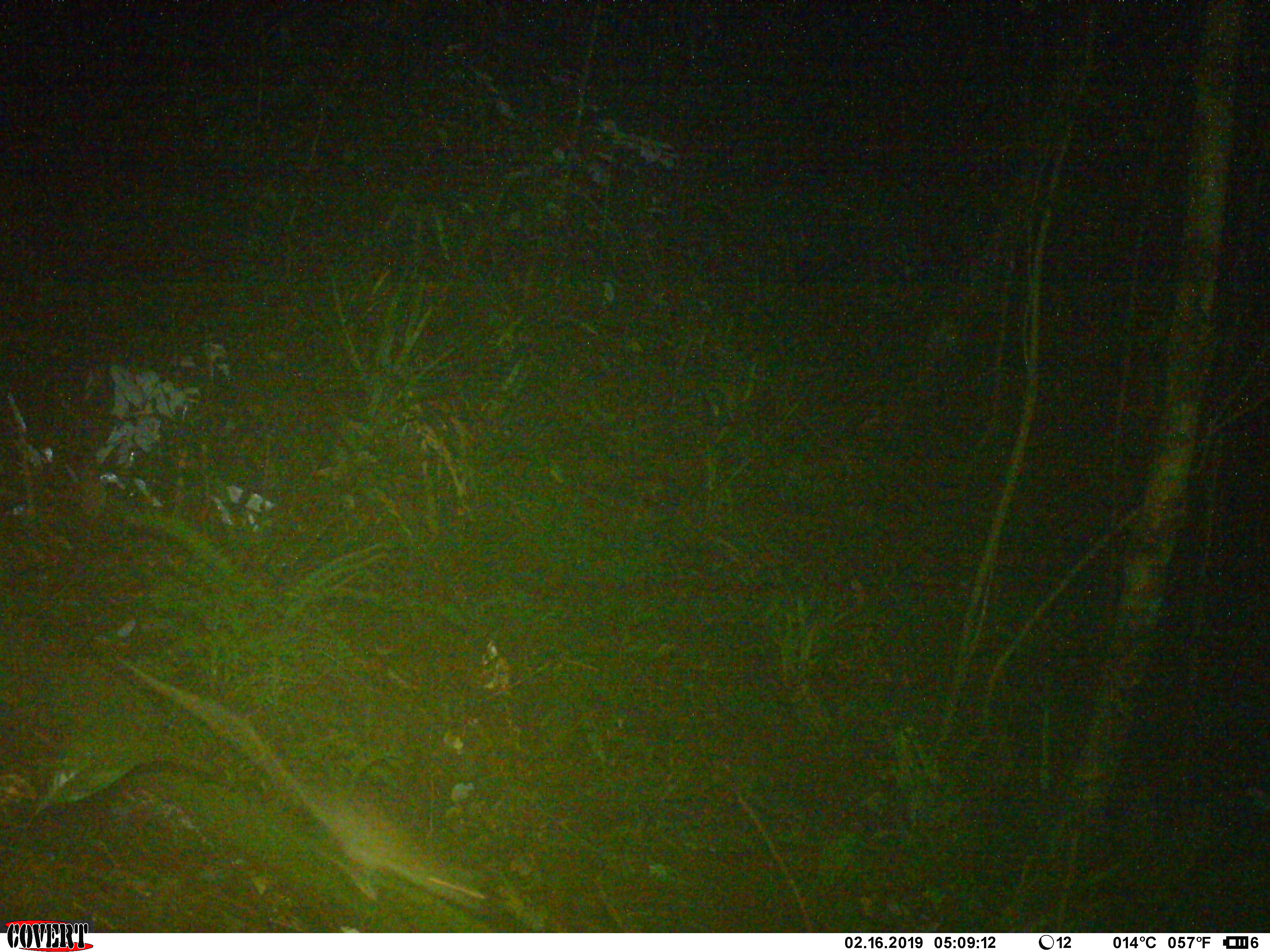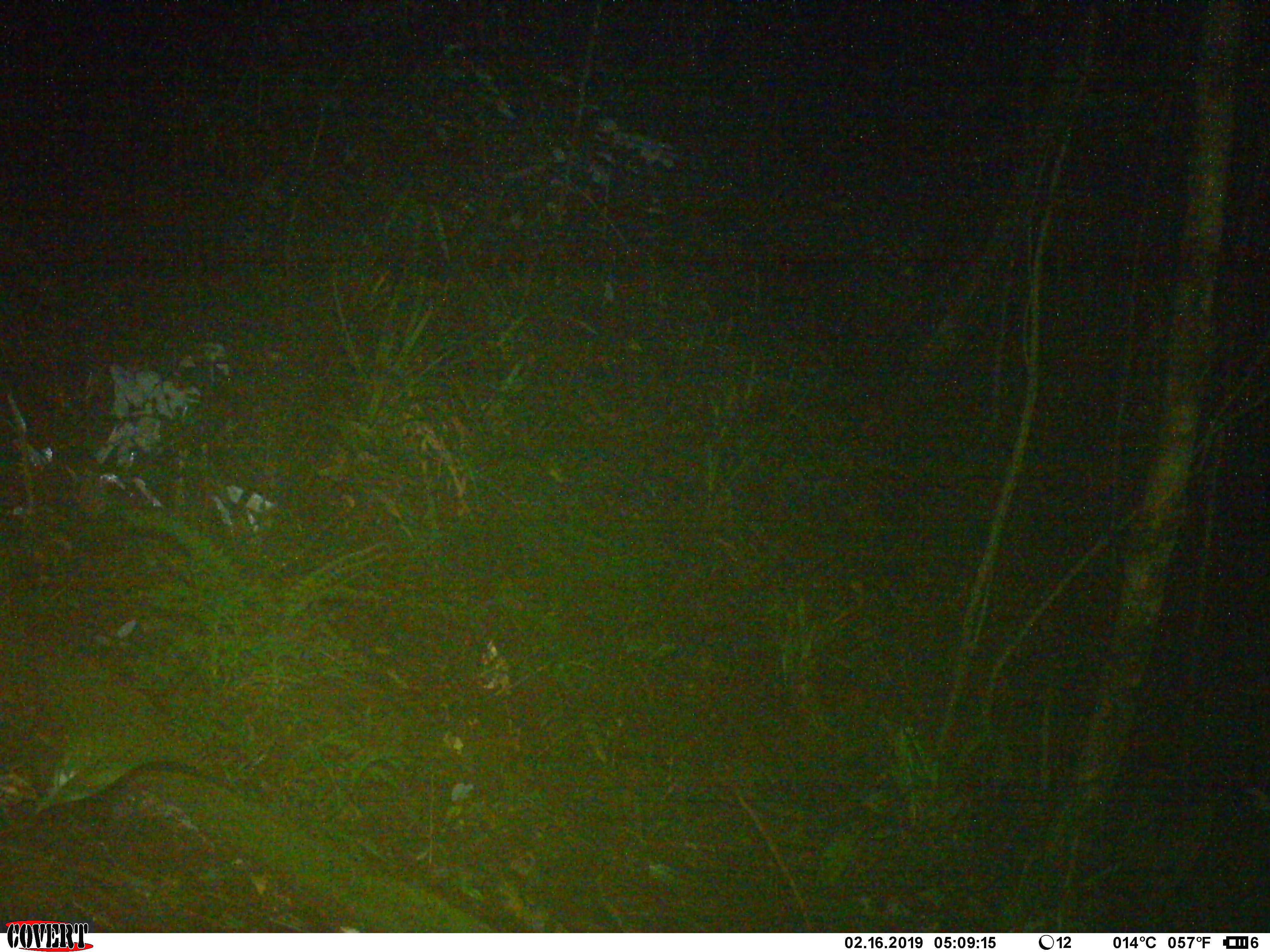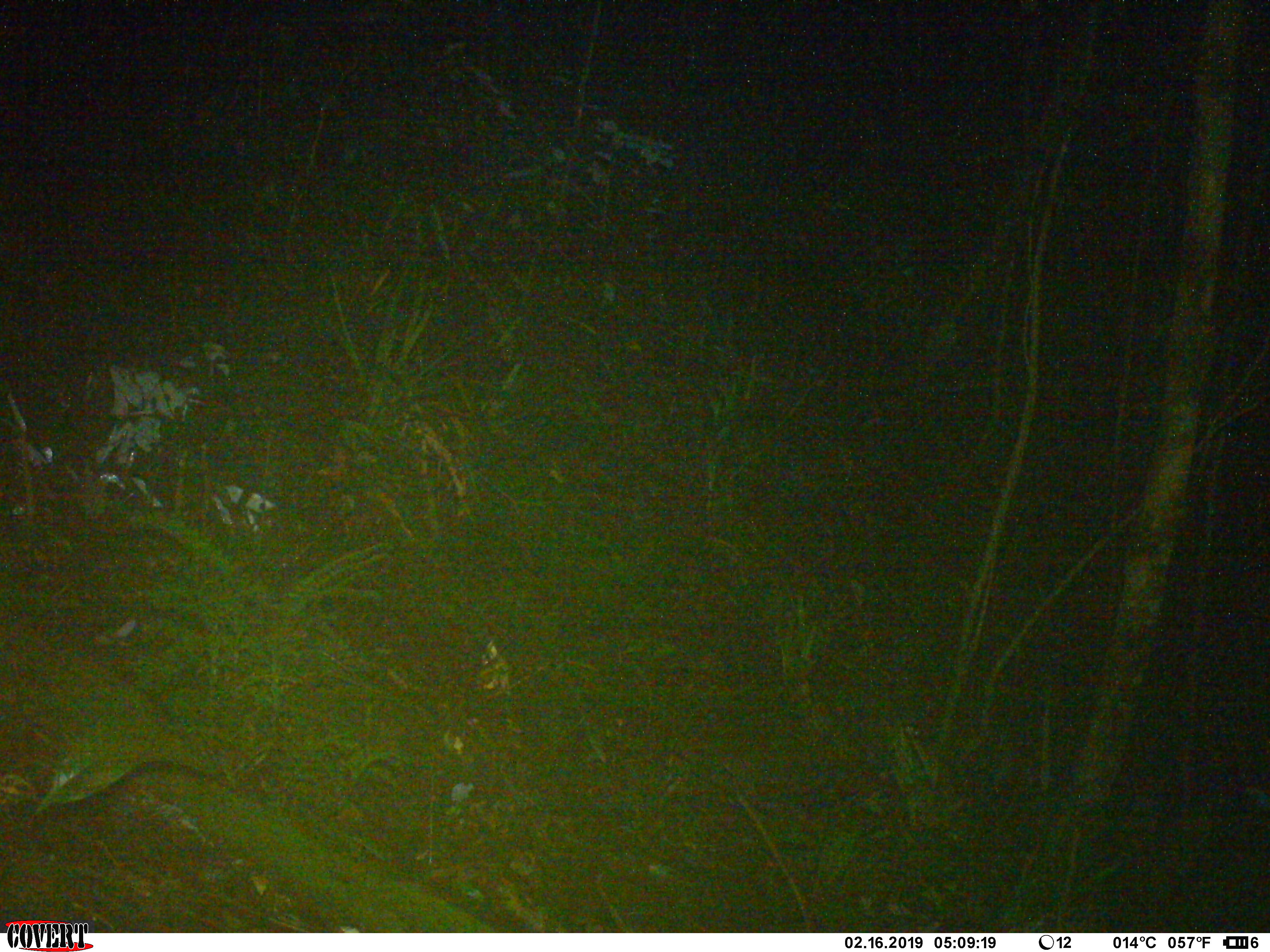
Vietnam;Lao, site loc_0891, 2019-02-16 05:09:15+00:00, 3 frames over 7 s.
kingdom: Animalia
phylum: Chordata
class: Mammalia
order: Rodentia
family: Muridae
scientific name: Muridae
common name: old-world mice and rats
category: unidentified murid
Unidentified murid (old-world mice and rats) (Muridae). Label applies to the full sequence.